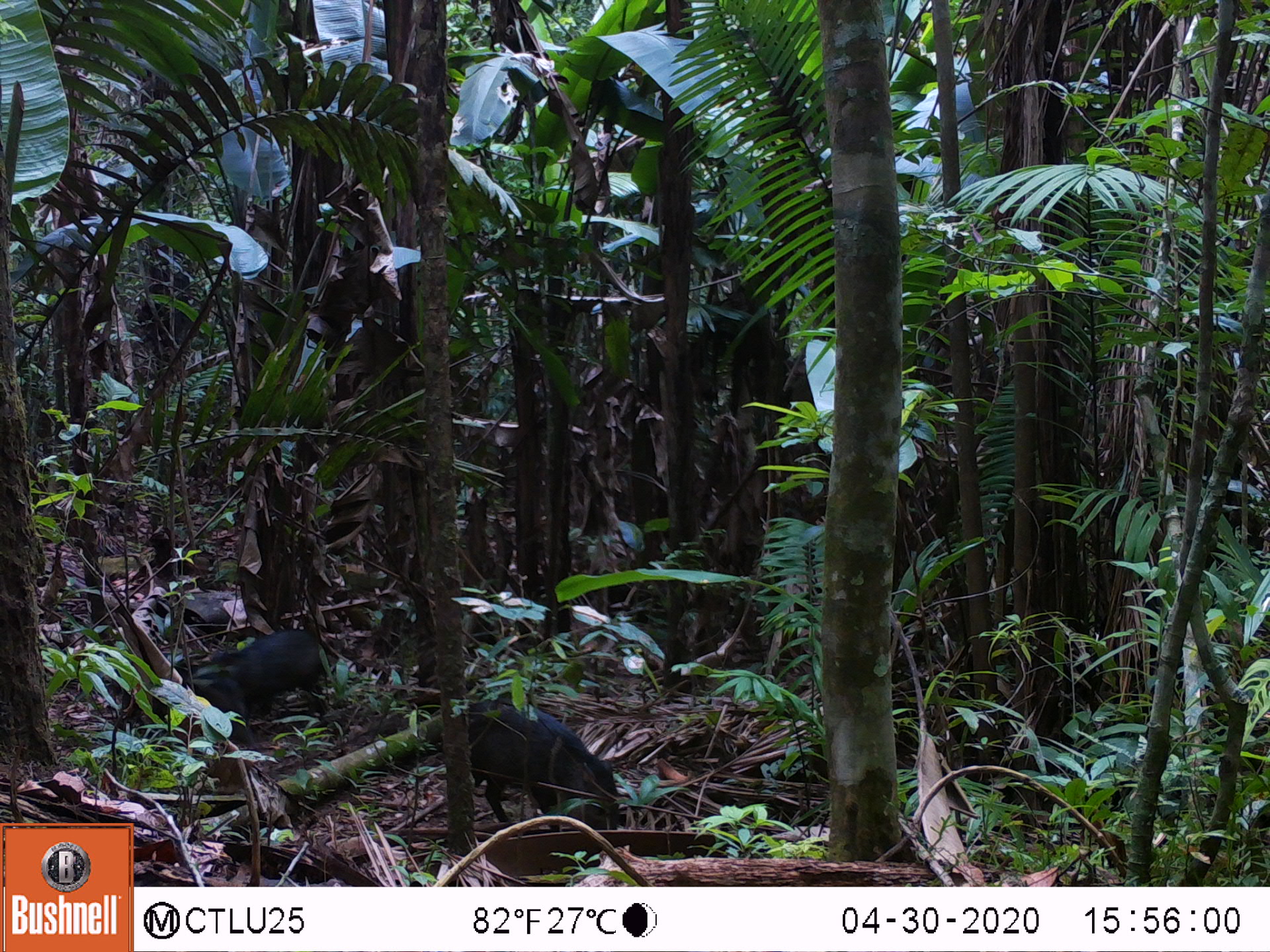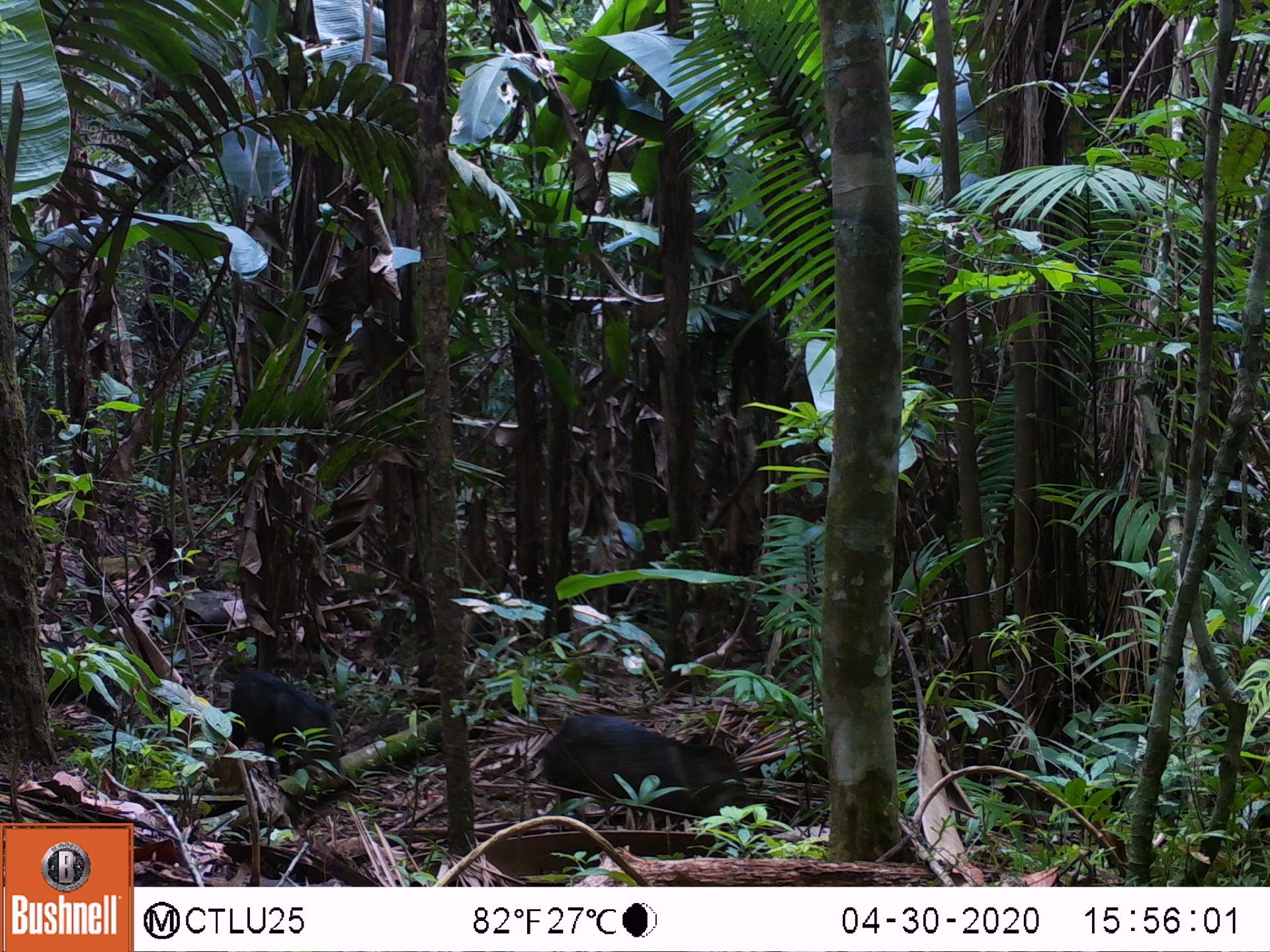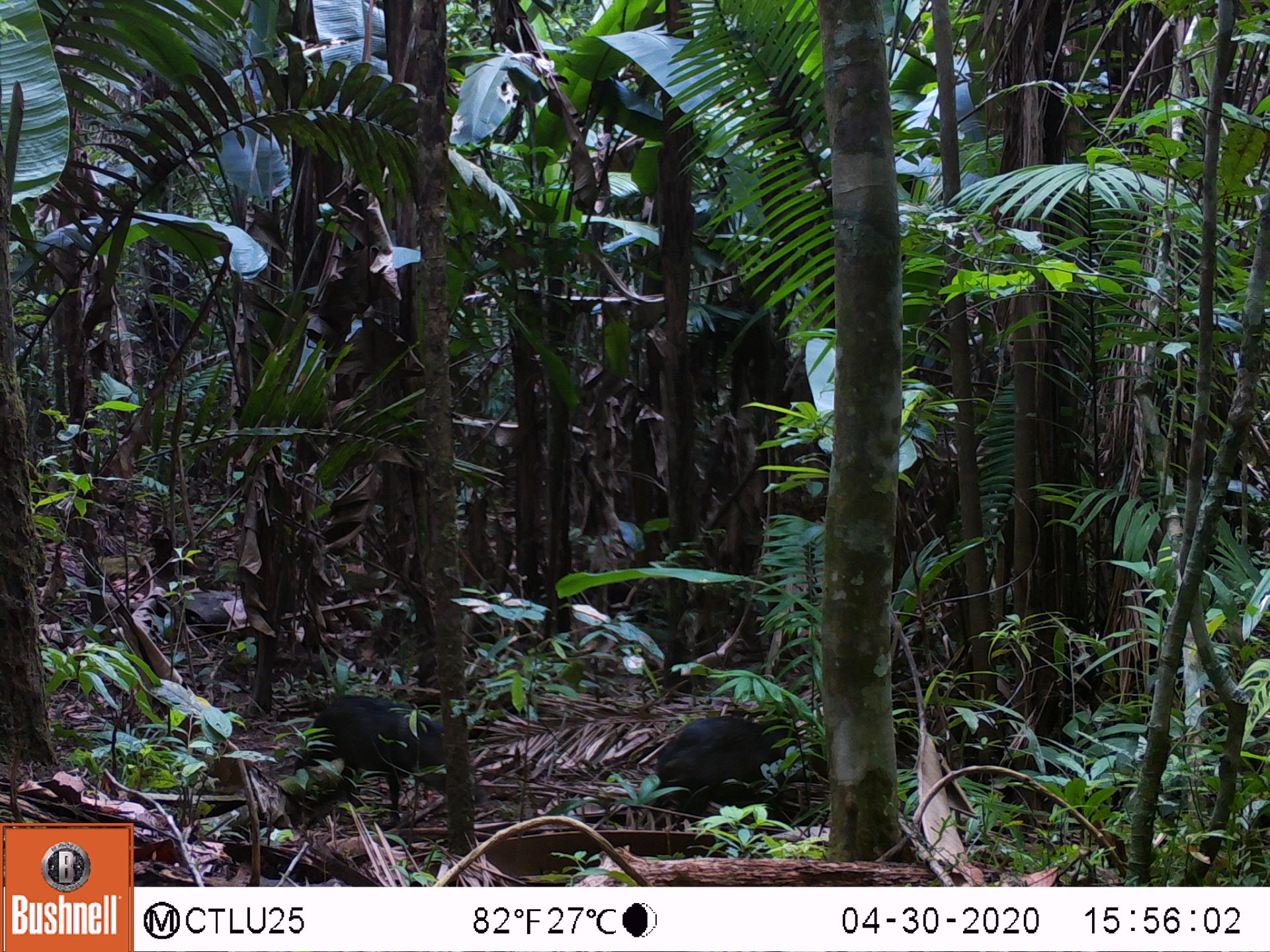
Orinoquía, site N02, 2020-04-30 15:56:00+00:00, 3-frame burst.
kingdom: Animalia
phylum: Chordata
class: Mammalia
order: Artiodactyla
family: Tayassuidae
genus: Pecari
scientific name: Pecari tajacu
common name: collared peccary